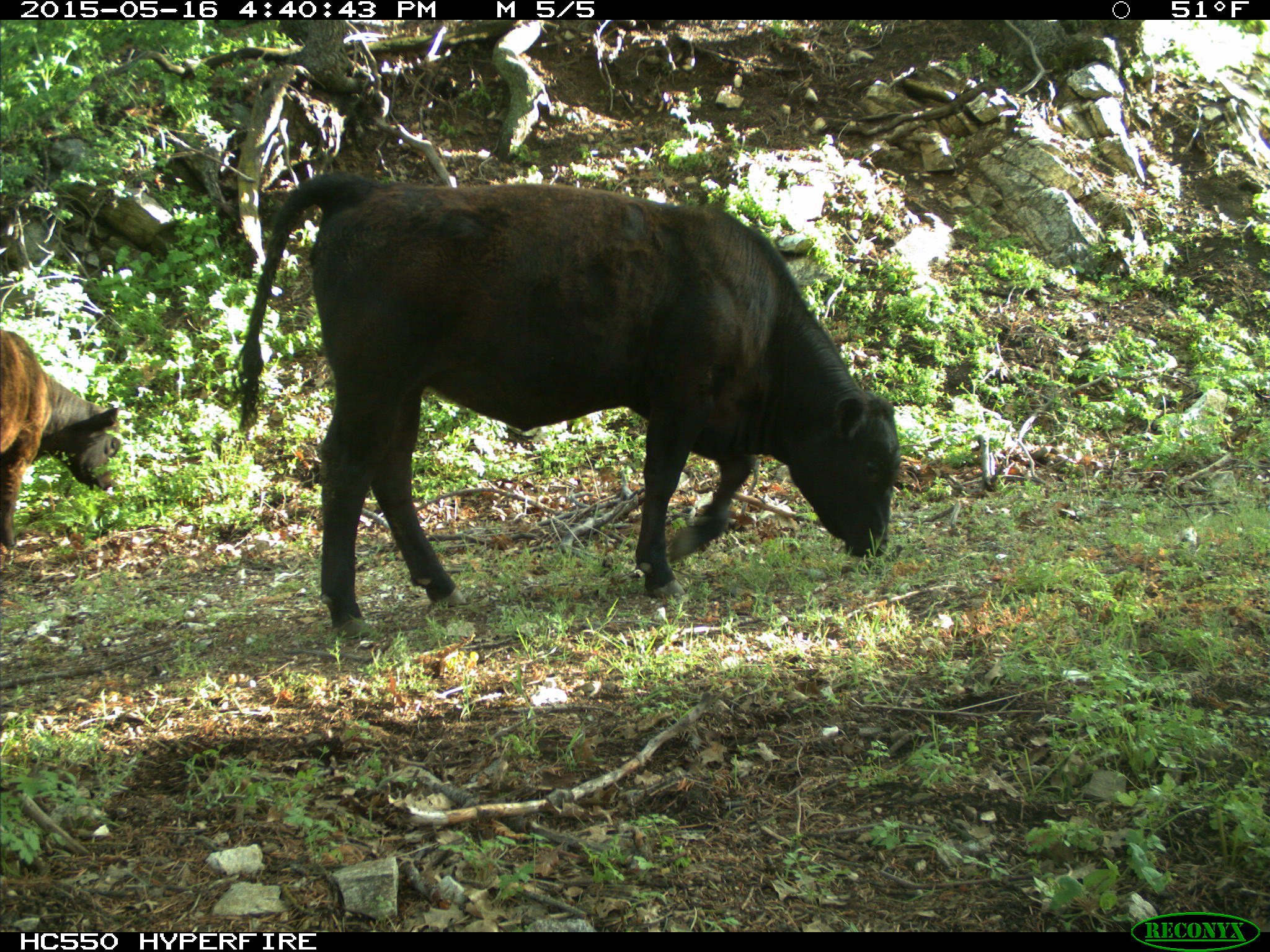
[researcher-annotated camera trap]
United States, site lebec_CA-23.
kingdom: Animalia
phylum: Chordata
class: Mammalia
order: Artiodactyla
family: Bovidae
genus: Bos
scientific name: Bos taurus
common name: domestic cow